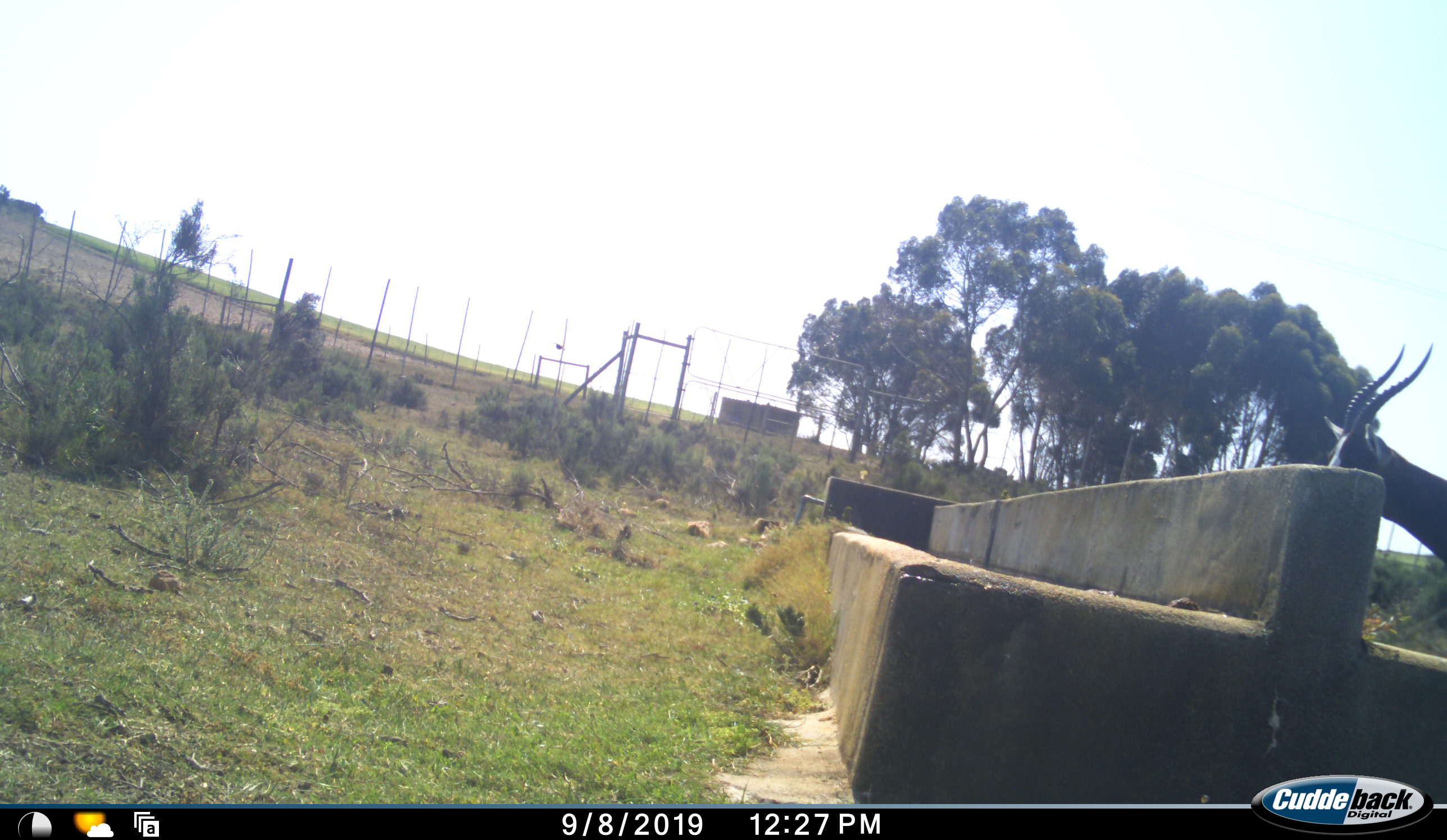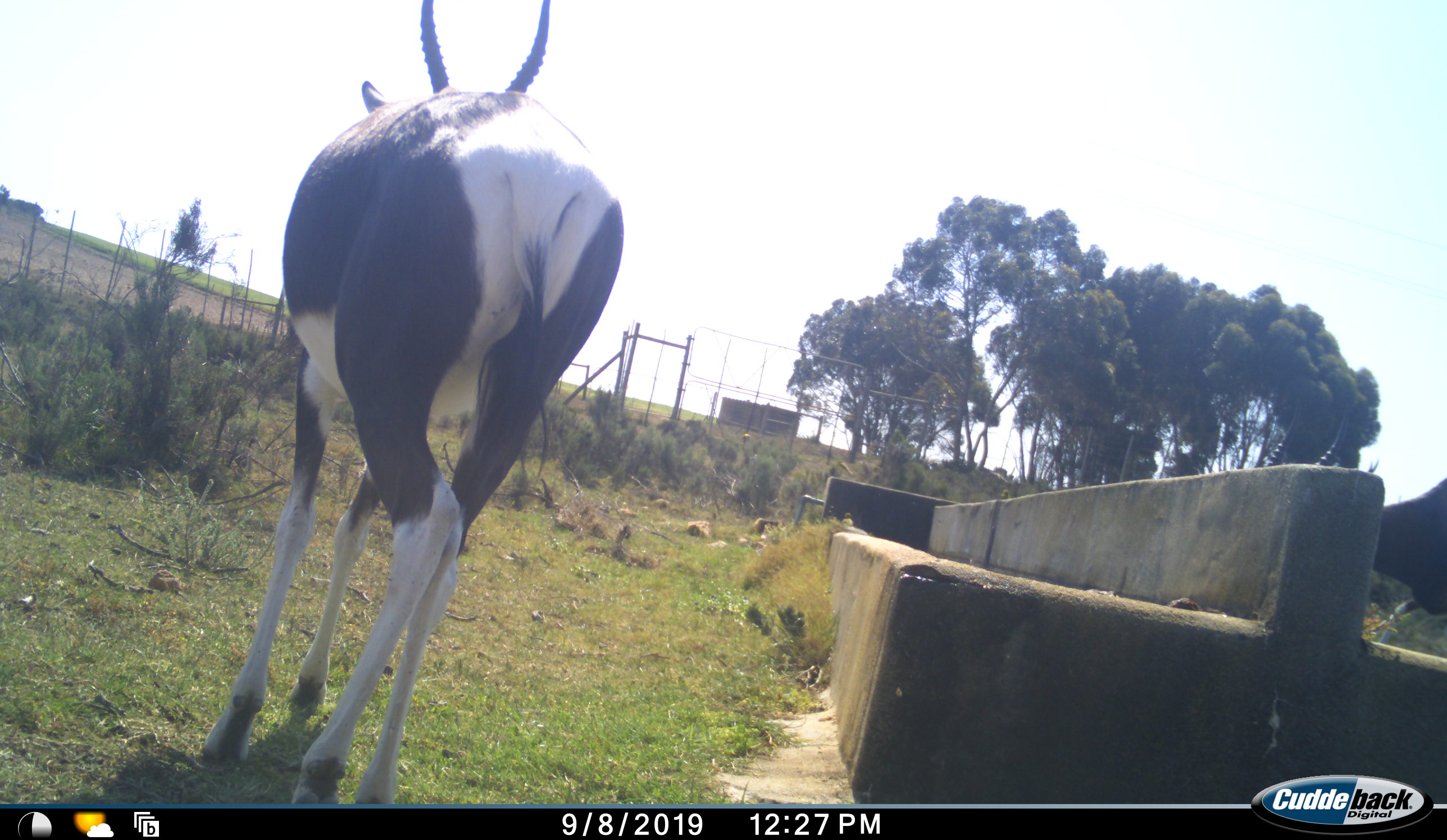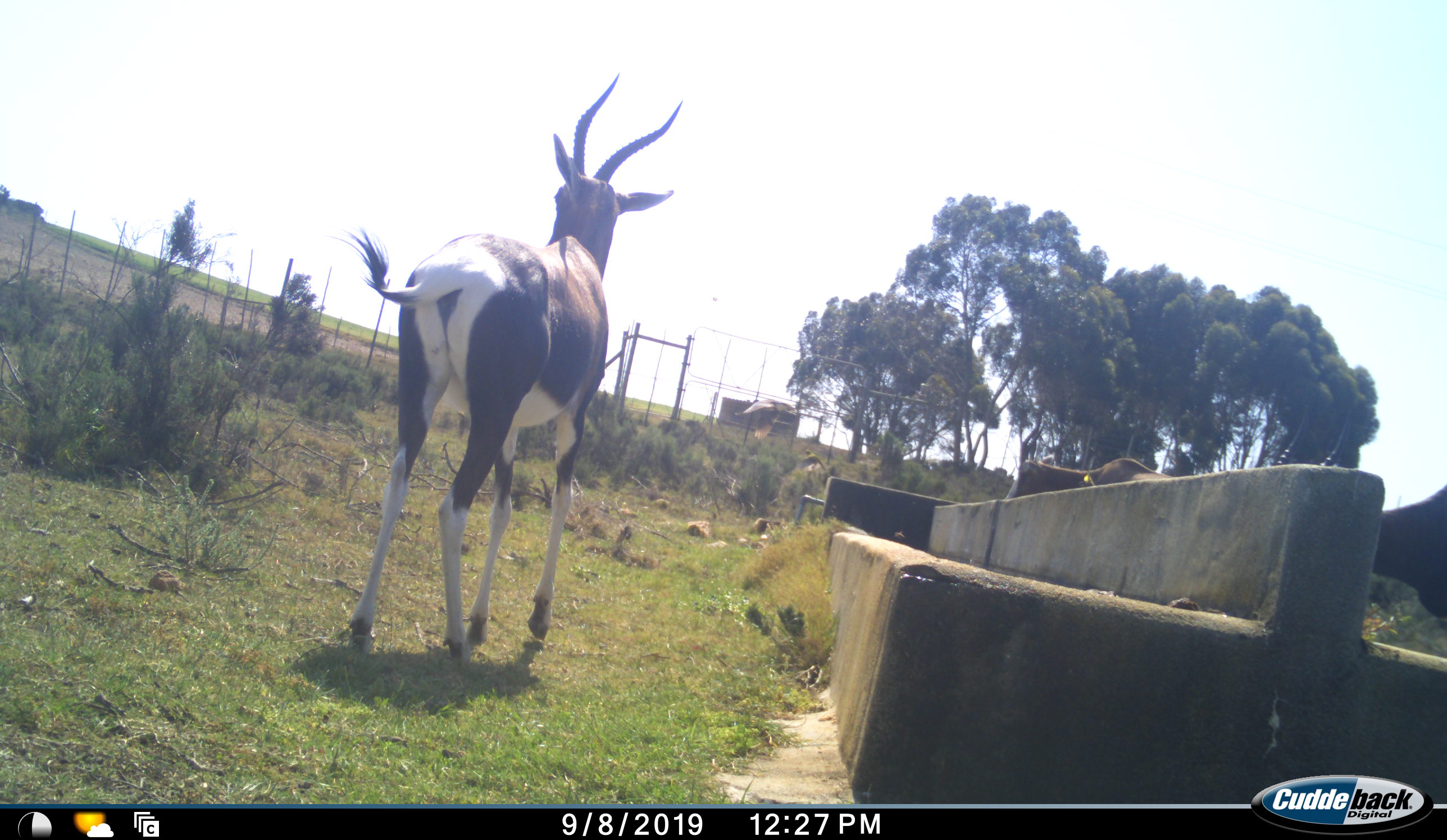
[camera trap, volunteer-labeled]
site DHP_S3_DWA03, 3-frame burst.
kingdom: Animalia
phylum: Chordata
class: Mammalia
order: Artiodactyla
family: Bovidae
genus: Damaliscus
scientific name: Damaliscus pygargus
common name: bontebok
Bontebok (Damaliscus pygargus), count 3. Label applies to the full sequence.